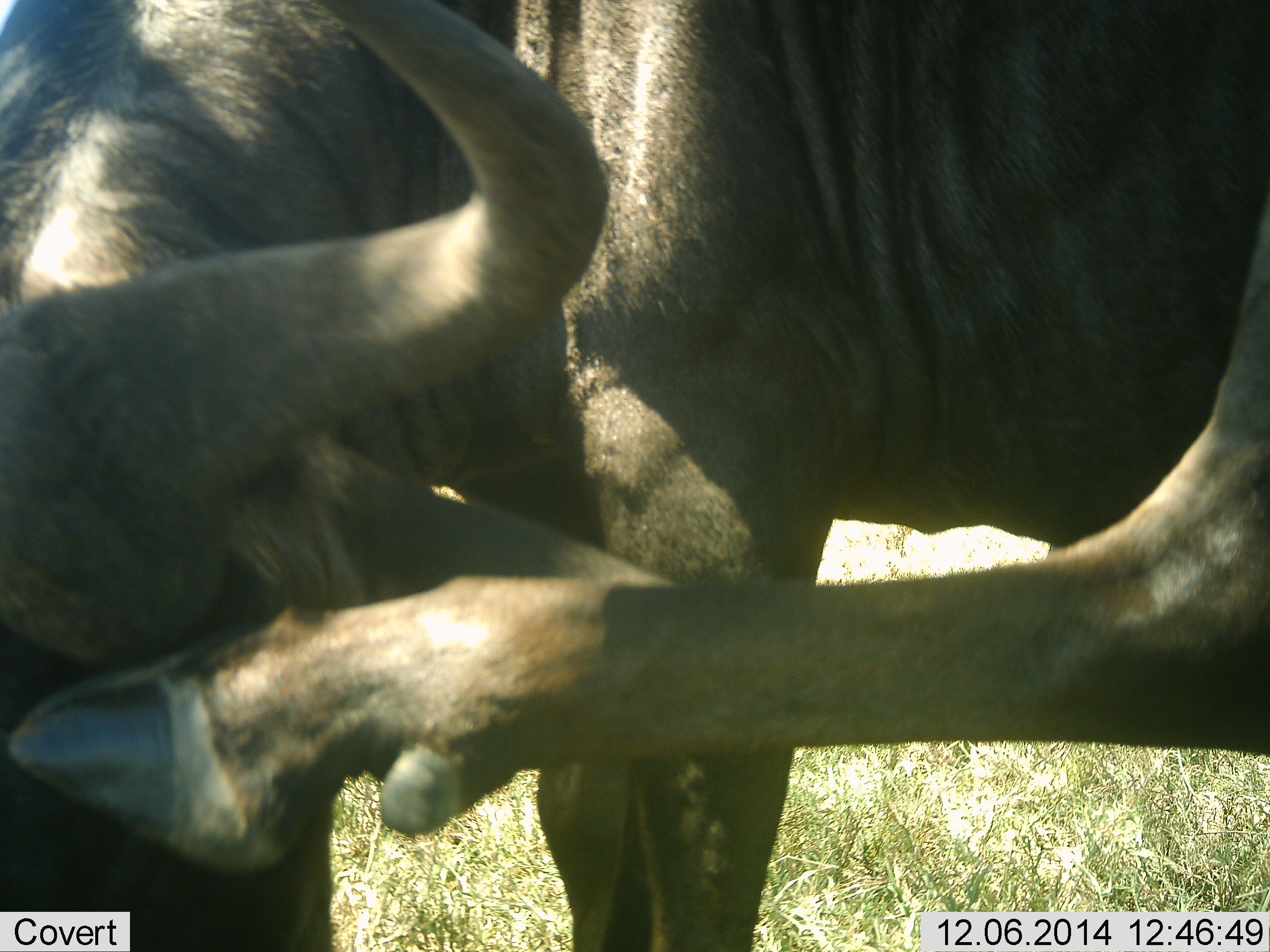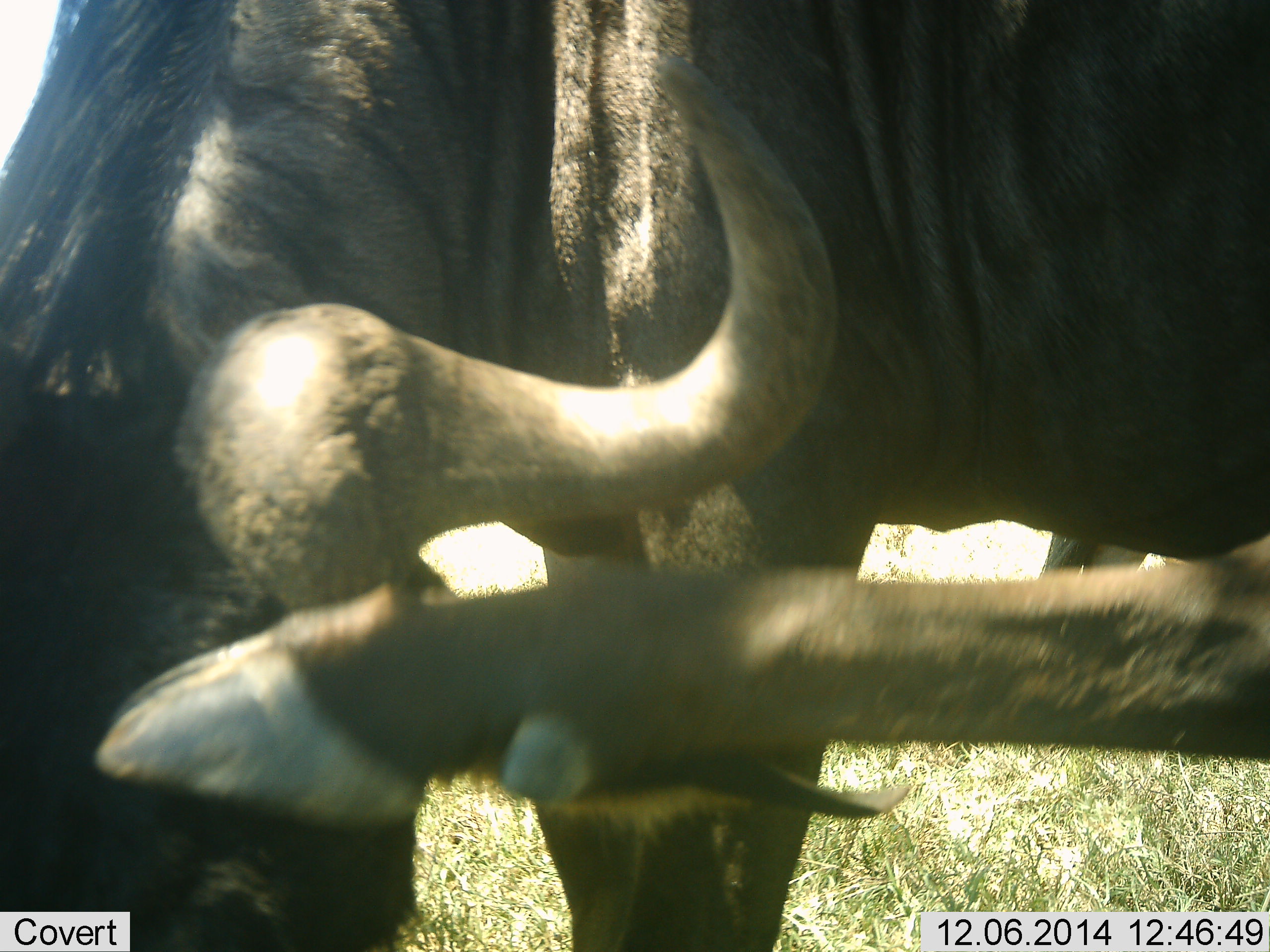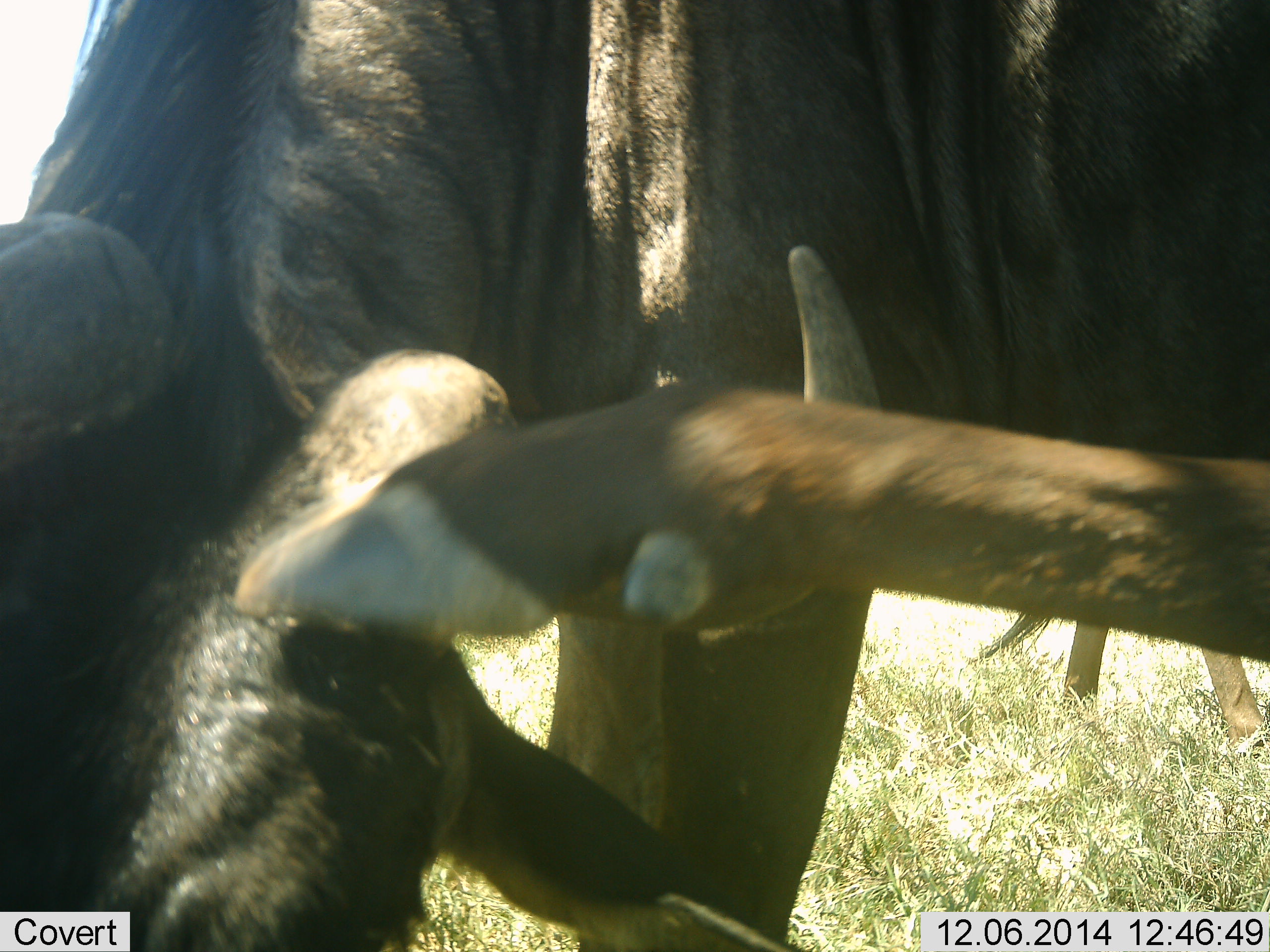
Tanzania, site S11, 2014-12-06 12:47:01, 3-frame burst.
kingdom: Animalia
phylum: Chordata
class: Mammalia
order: Artiodactyla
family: Bovidae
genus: Connochaetes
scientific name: Connochaetes taurinus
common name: blue wildebeest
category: wildebeest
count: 1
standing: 80%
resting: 0%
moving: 0%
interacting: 30%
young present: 0%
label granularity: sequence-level